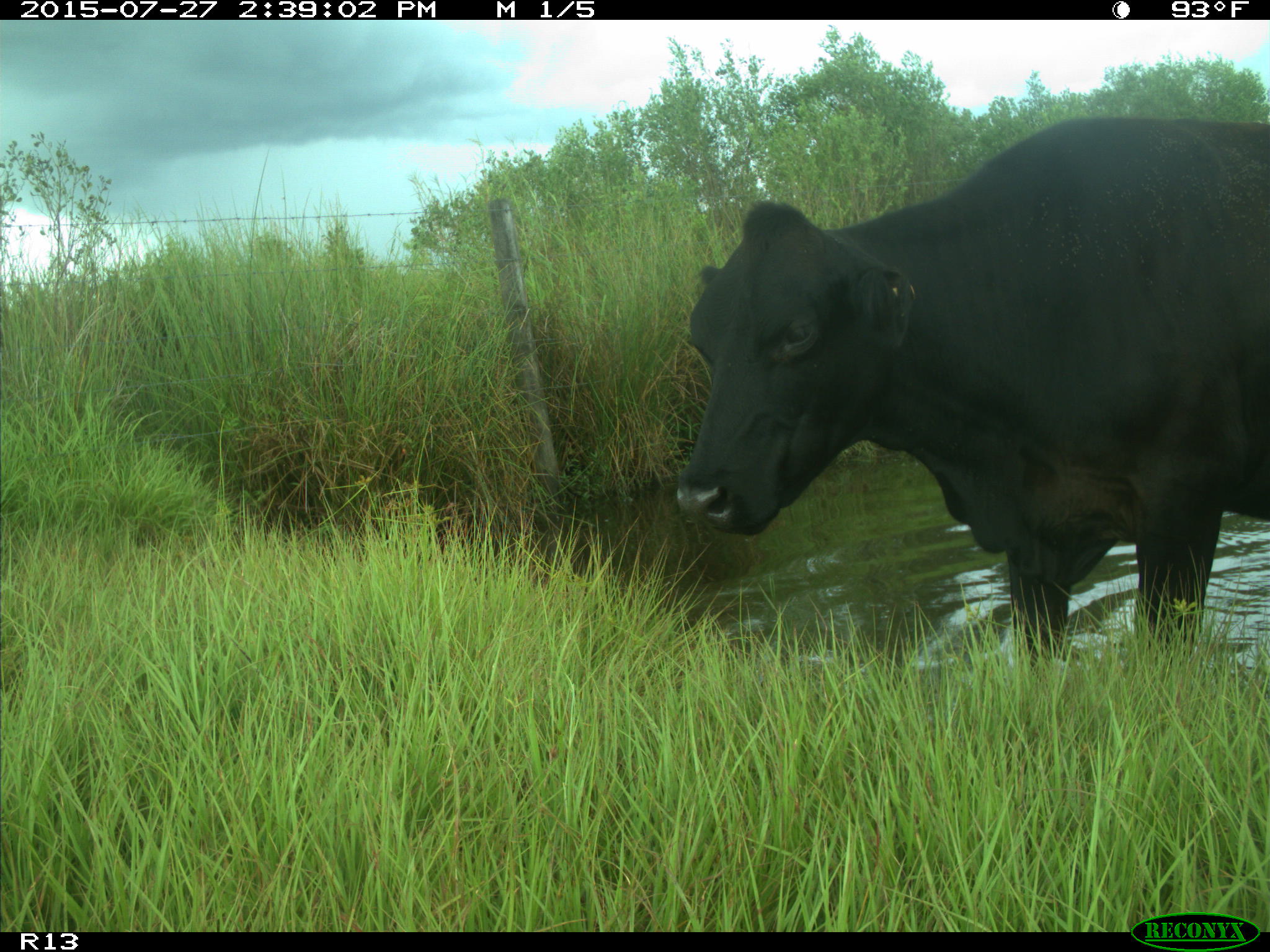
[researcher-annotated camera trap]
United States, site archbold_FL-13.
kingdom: Animalia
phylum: Chordata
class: Mammalia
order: Artiodactyla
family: Bovidae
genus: Bos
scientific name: Bos taurus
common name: domestic cow